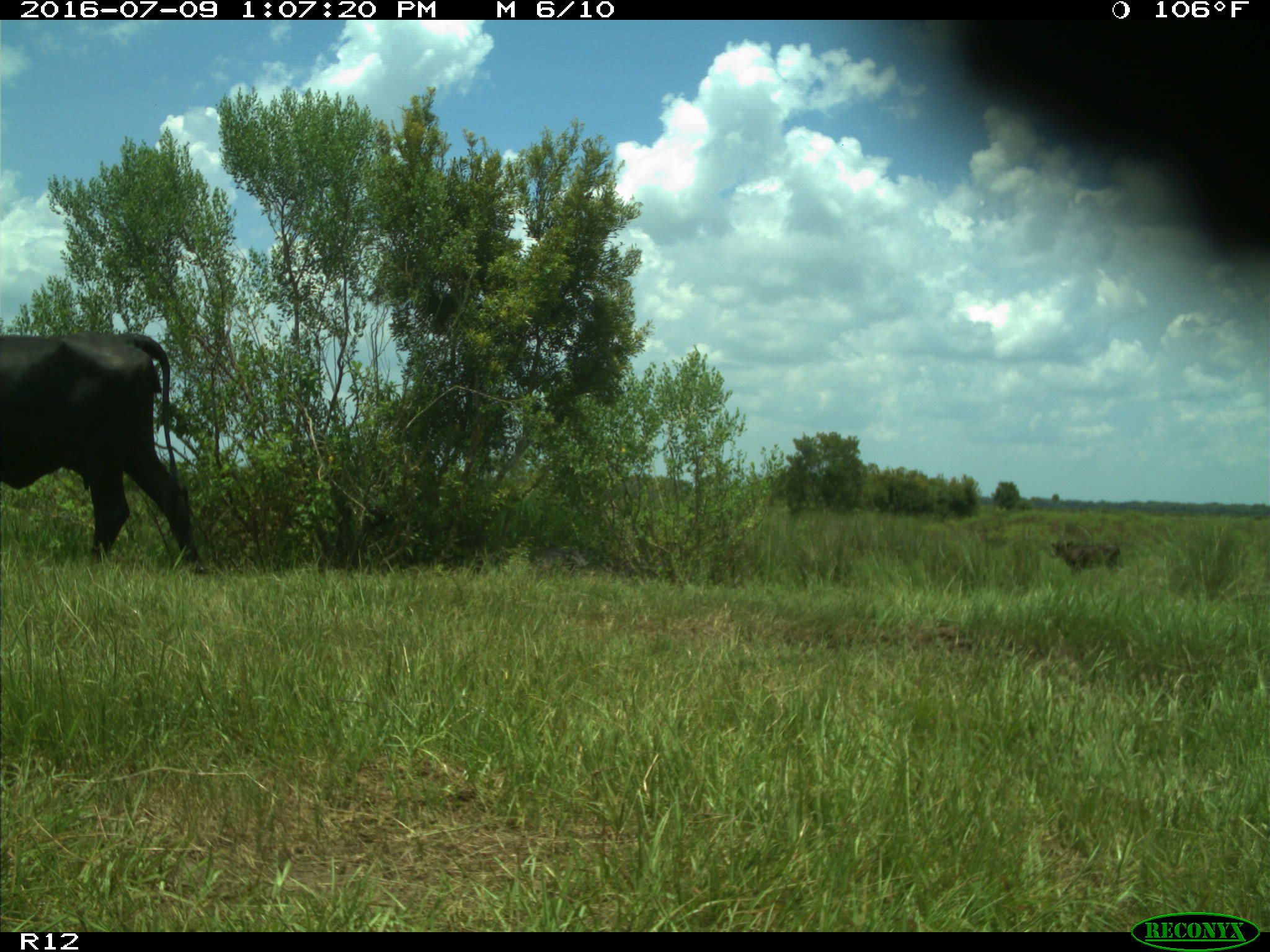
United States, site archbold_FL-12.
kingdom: Animalia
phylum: Chordata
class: Mammalia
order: Artiodactyla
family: Bovidae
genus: Bos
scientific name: Bos taurus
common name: domestic cow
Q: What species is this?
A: Bos taurus (domestic cow).